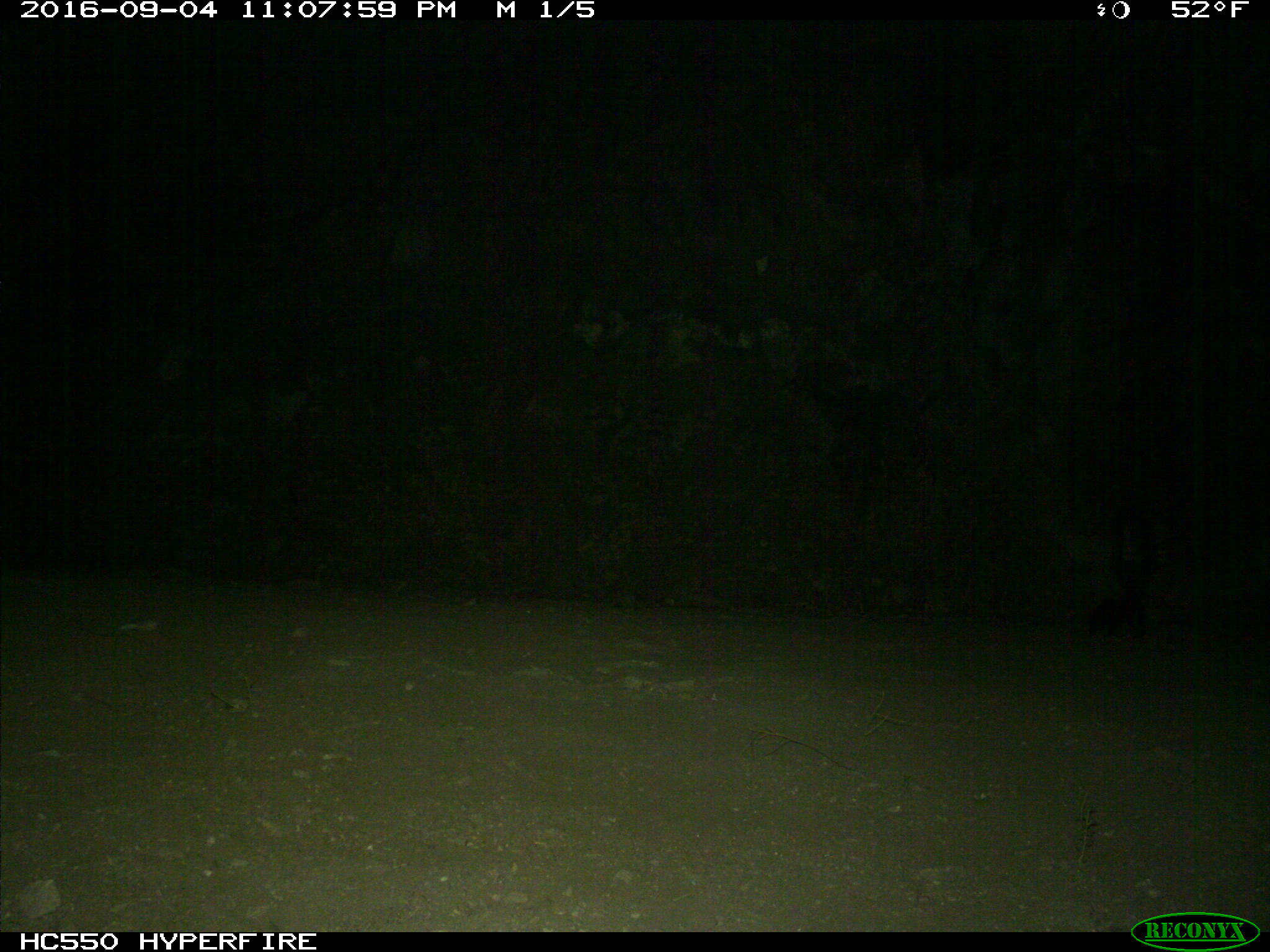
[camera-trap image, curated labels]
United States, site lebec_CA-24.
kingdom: Animalia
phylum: Chordata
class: Mammalia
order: Carnivora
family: Mephitidae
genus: Mephitis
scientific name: Mephitis mephitis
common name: striped skunk